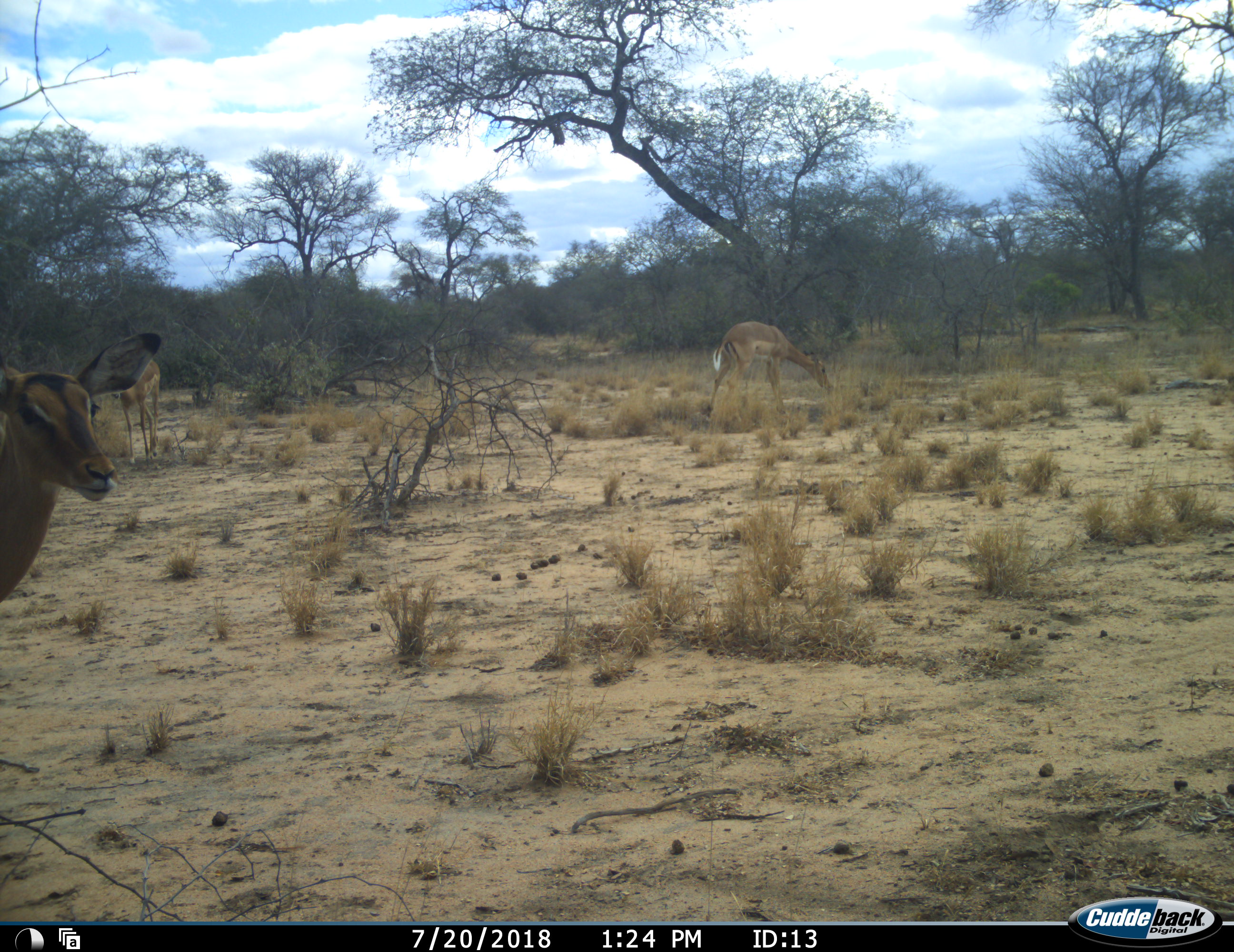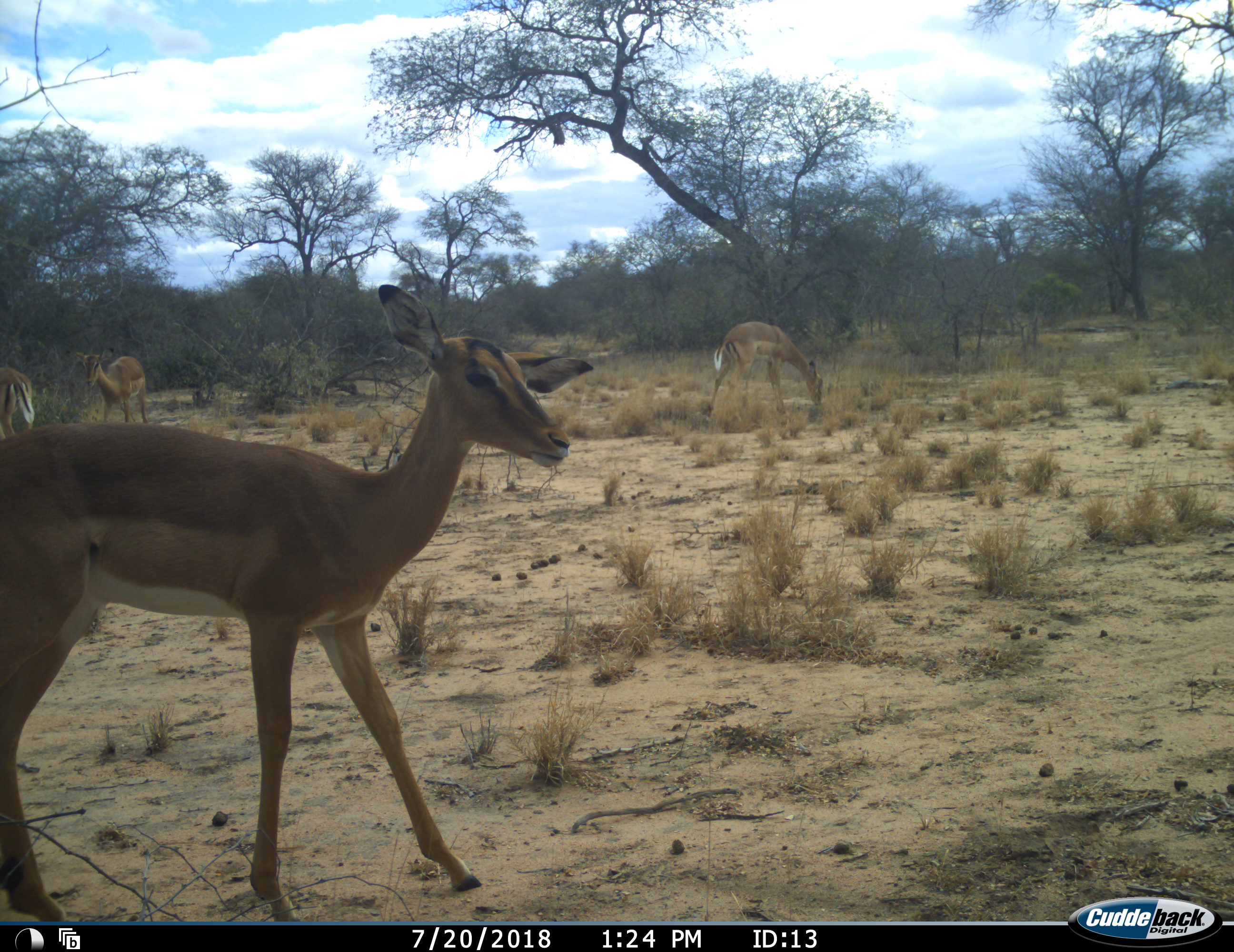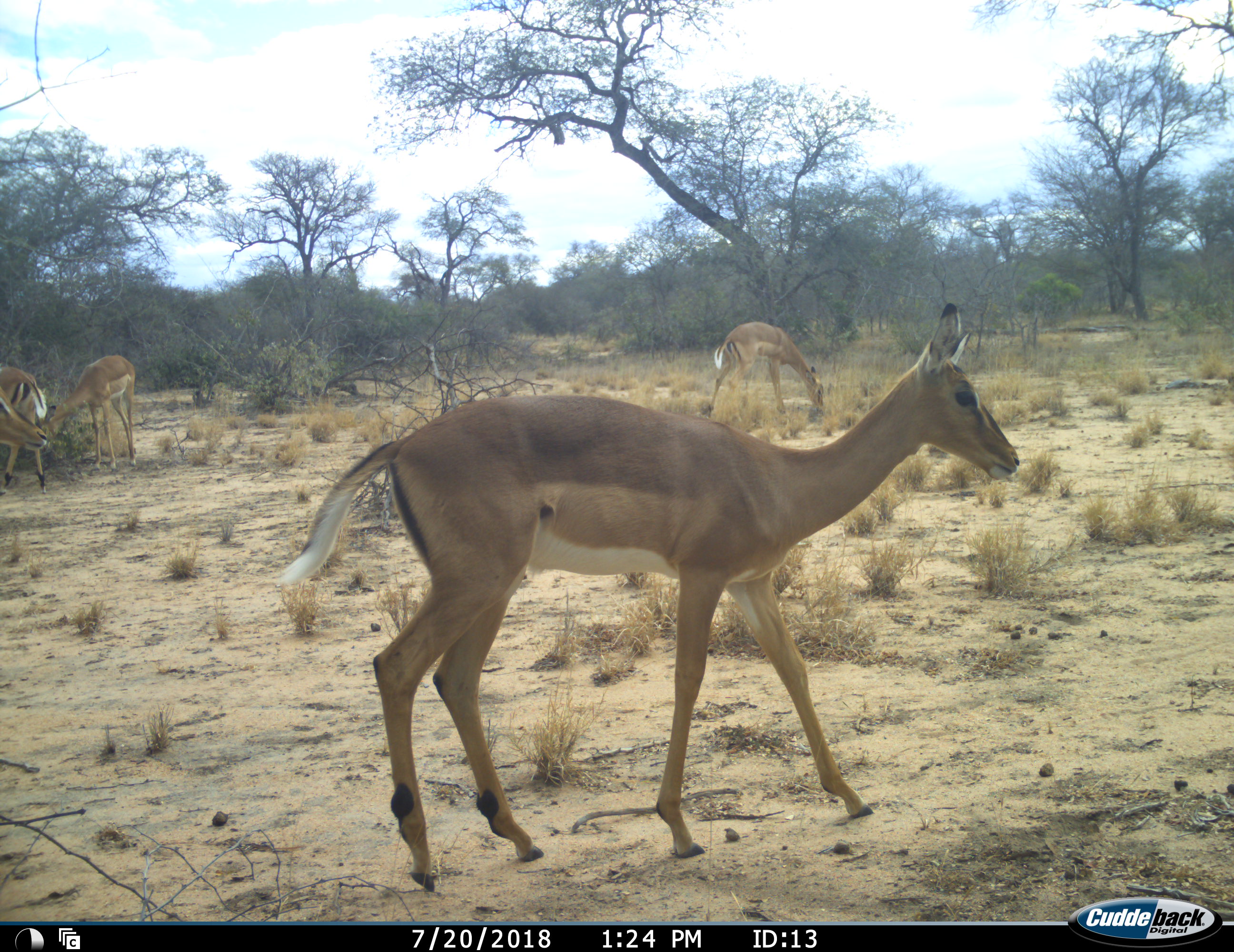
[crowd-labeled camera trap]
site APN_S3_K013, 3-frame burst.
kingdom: Animalia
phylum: Chordata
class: Mammalia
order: Artiodactyla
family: Bovidae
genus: Aepyceros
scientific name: Aepyceros melampus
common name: impala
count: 4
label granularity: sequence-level